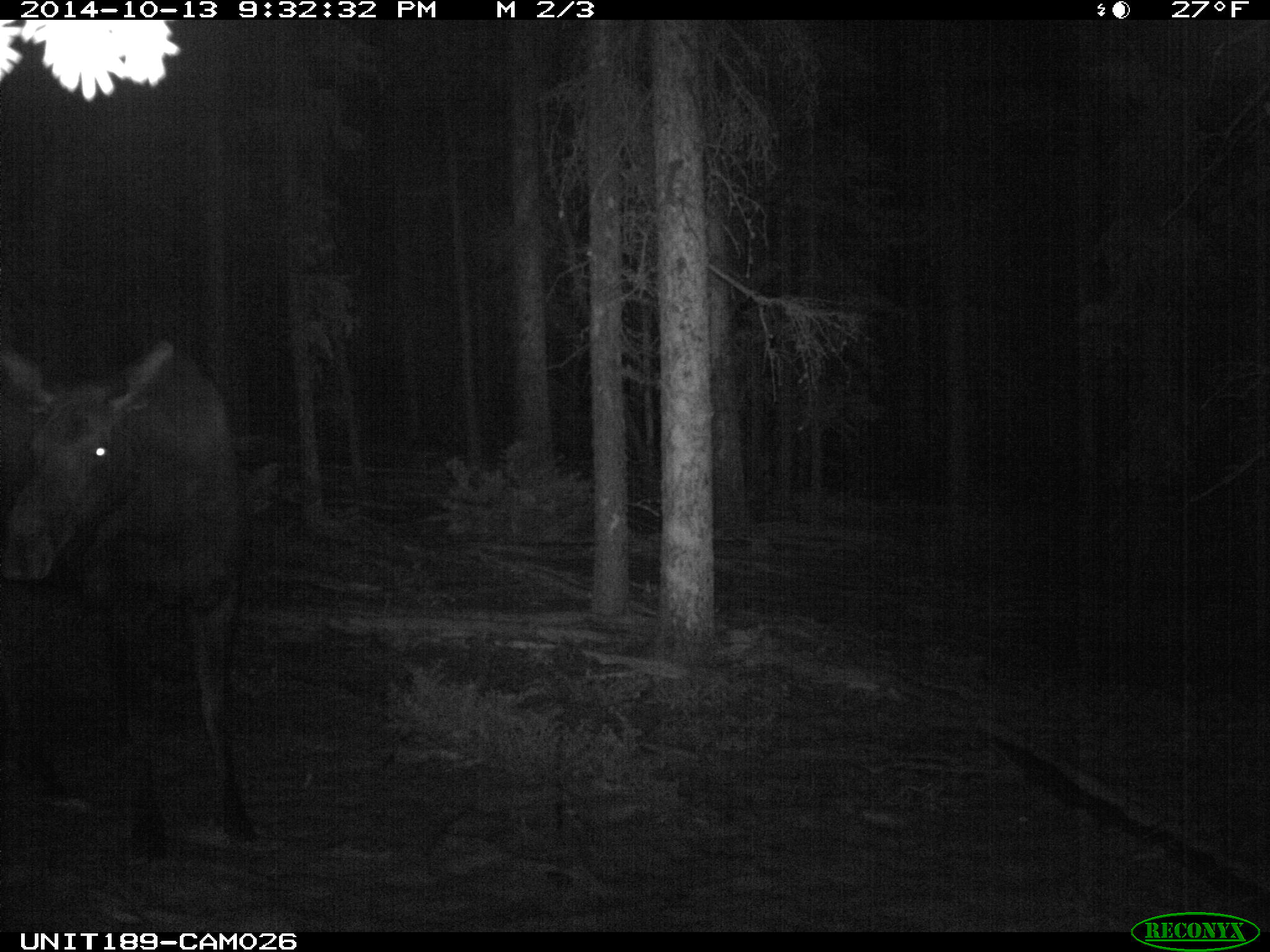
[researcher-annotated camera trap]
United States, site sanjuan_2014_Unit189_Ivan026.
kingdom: Animalia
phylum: Chordata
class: Mammalia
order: Artiodactyla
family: Cervidae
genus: Alces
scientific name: Alces alces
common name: moose